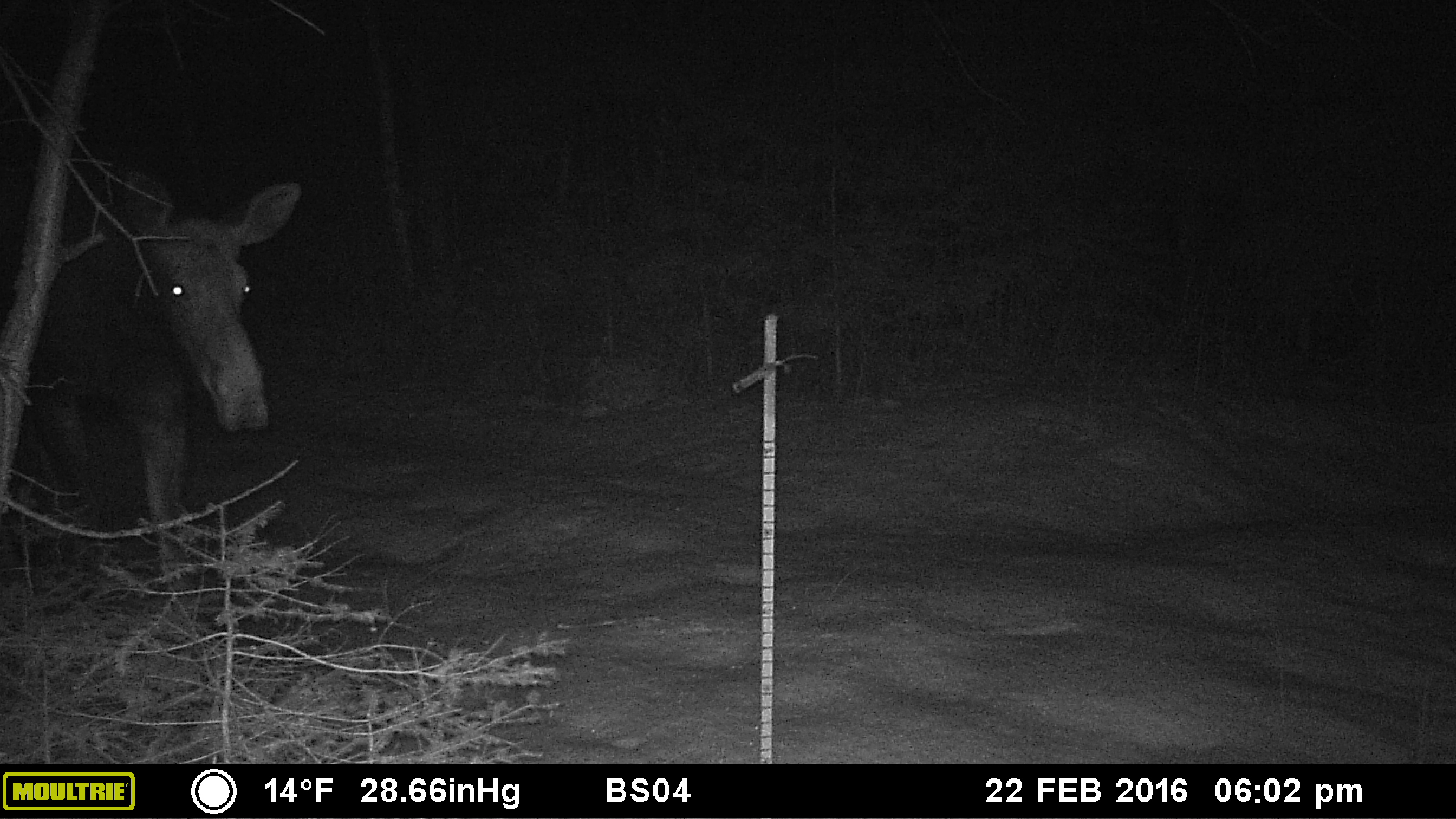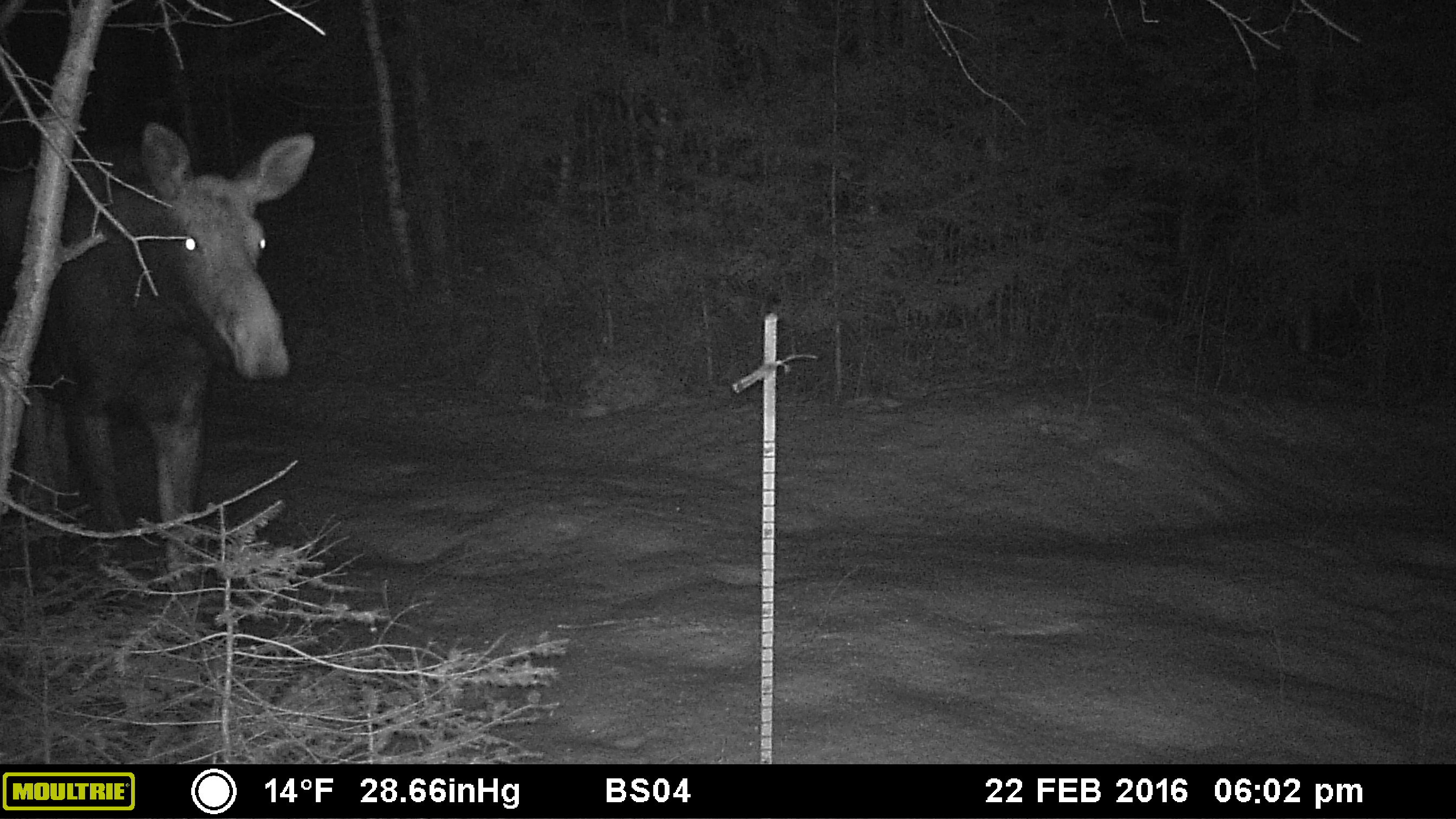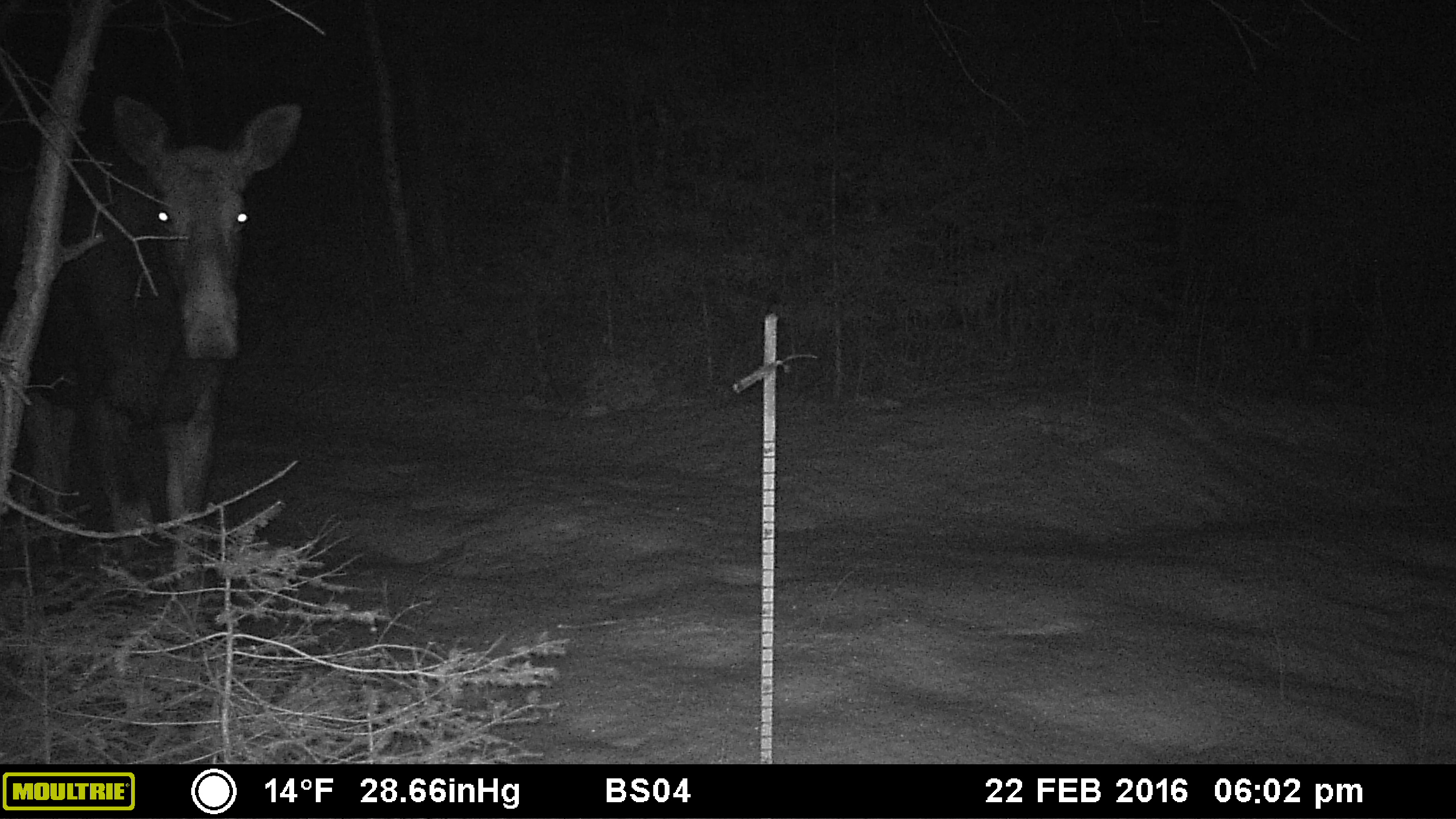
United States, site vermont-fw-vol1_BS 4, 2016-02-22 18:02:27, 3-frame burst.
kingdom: Animalia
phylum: Chordata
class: Mammalia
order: Artiodactyla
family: Cervidae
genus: Alces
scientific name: Alces alces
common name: moose